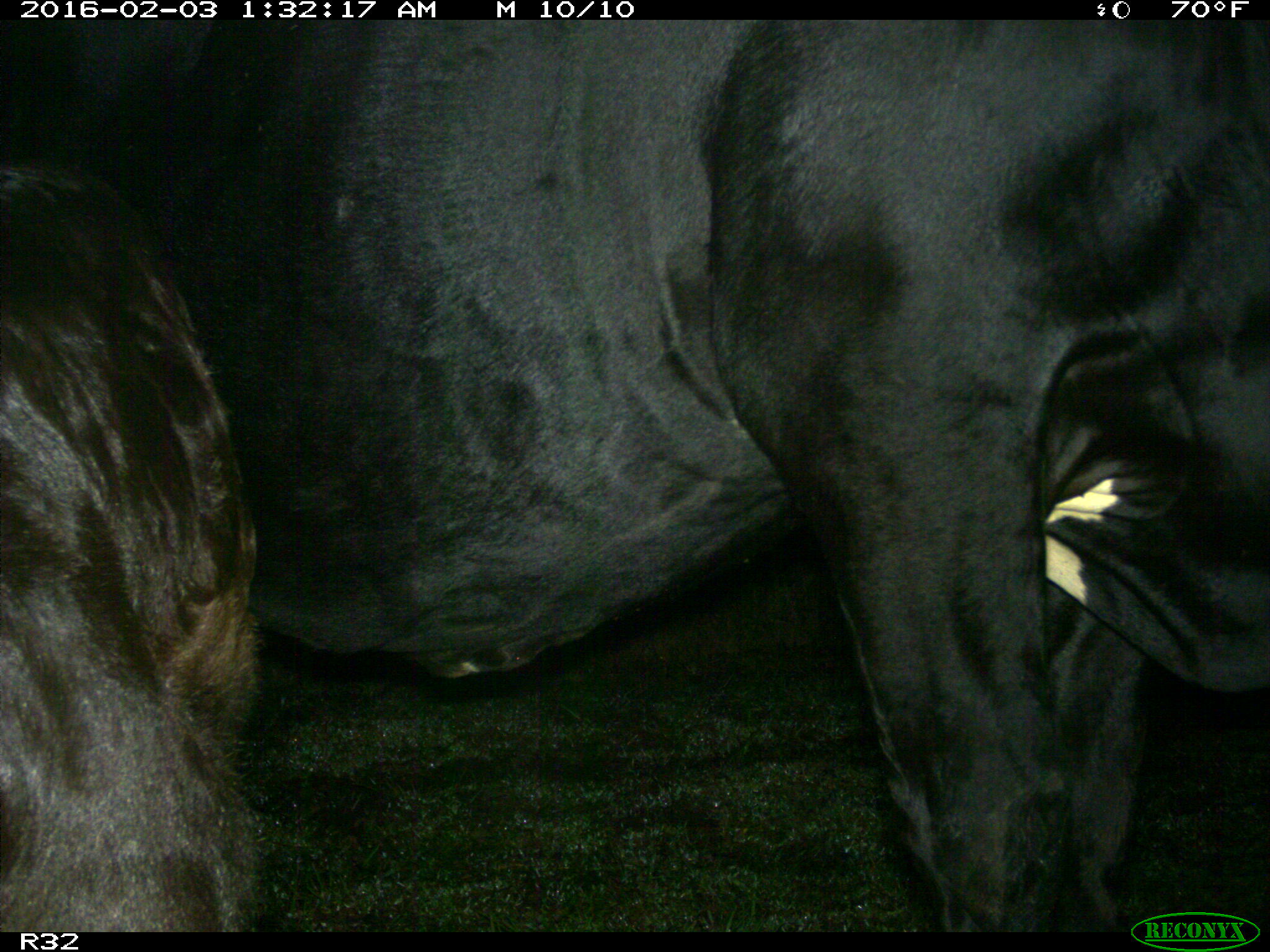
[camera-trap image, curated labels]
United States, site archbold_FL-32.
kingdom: Animalia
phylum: Chordata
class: Mammalia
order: Artiodactyla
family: Bovidae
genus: Bos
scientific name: Bos taurus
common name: domestic cow